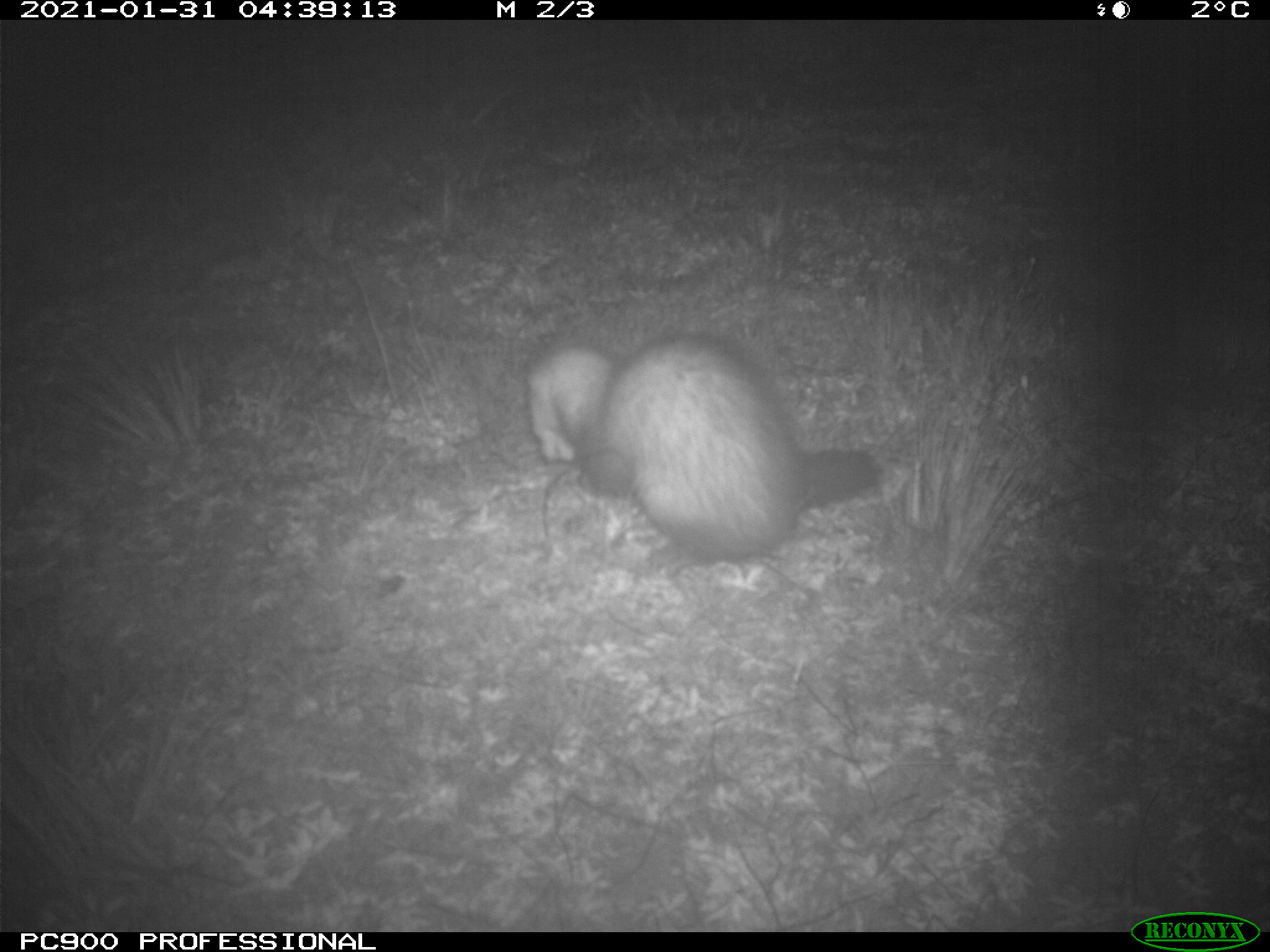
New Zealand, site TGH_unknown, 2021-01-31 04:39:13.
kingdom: Animalia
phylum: Chordata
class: Mammalia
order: Carnivora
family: Mustelidae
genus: Mustela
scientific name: Mustela furo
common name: ferret